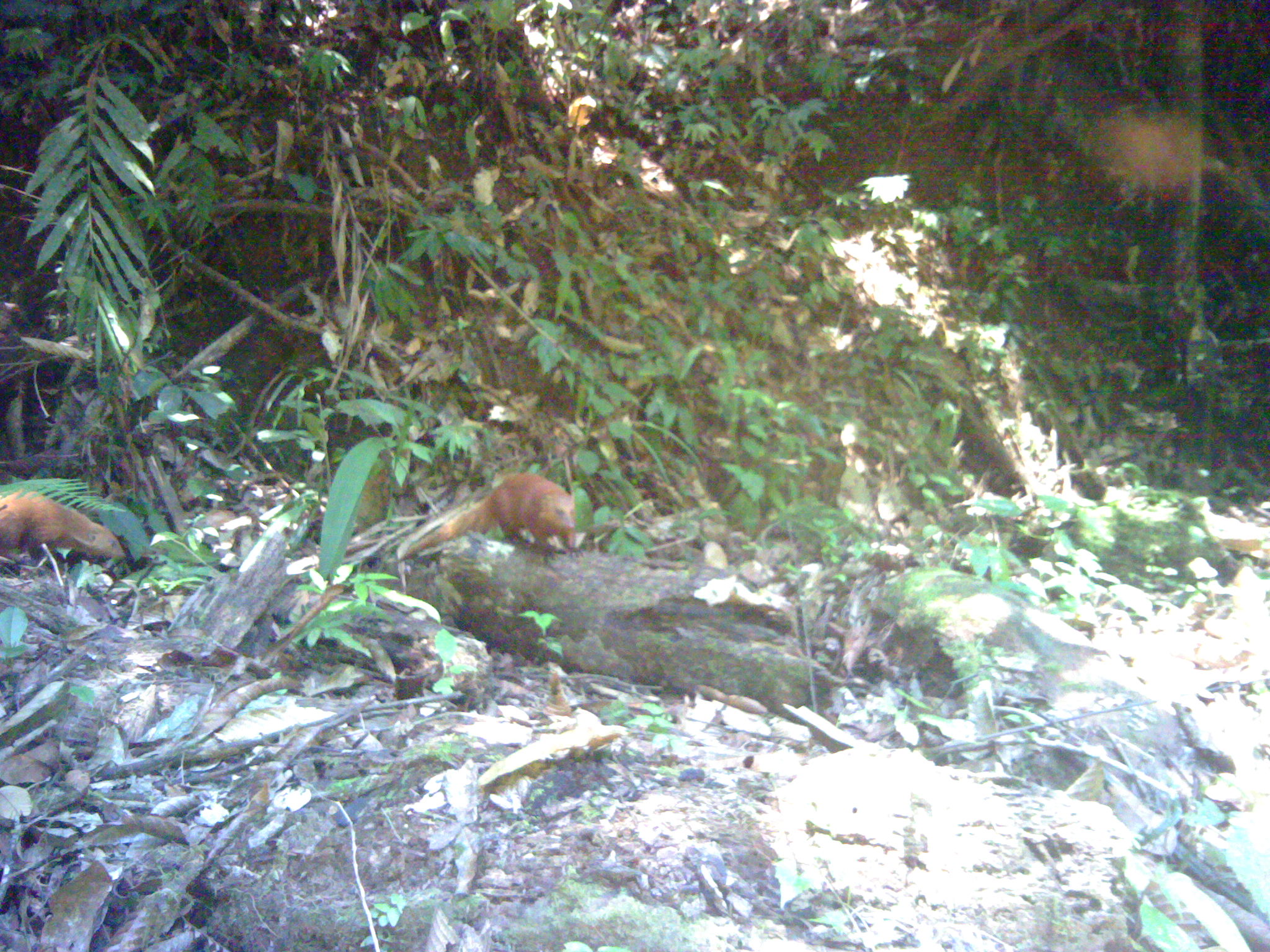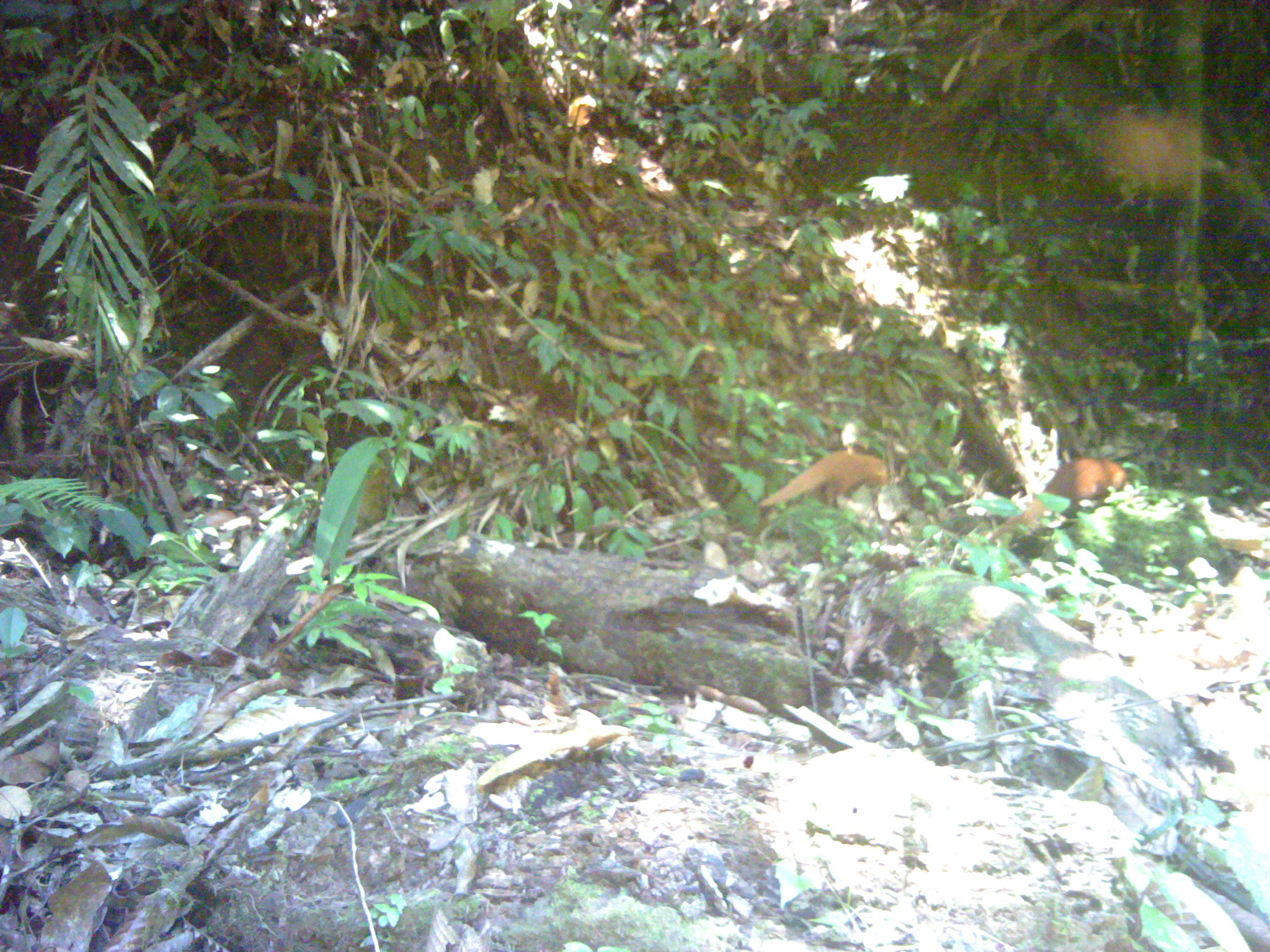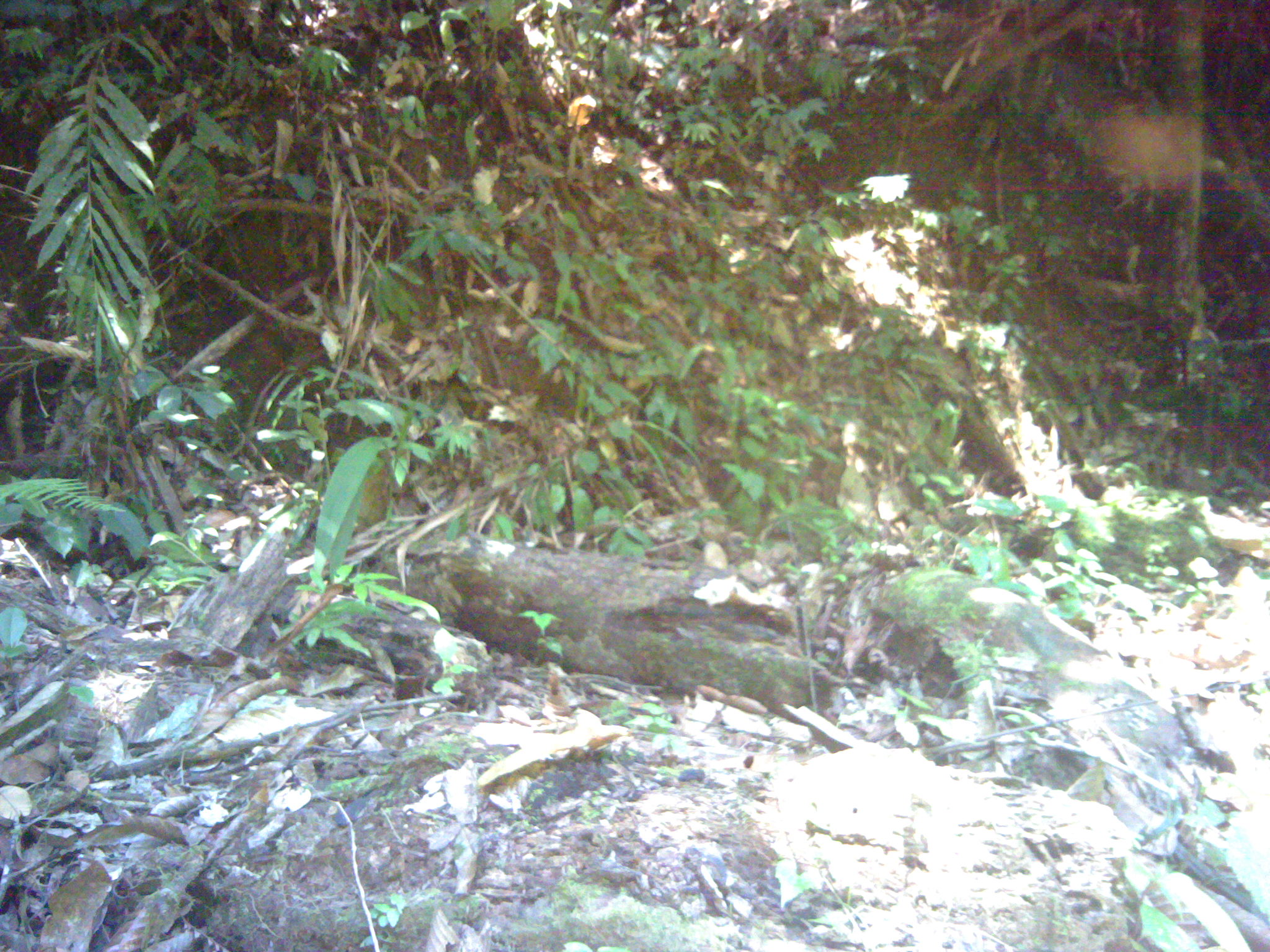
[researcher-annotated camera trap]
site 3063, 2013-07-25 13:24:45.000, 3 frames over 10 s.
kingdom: Animalia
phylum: Chordata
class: Mammalia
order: Carnivora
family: Herpestidae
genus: Urva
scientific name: Urva semitorquata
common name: collared mongoose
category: herpestes semitorquatus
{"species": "herpestes semitorquatus (collared mongoose) (Urva semitorquata)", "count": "2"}